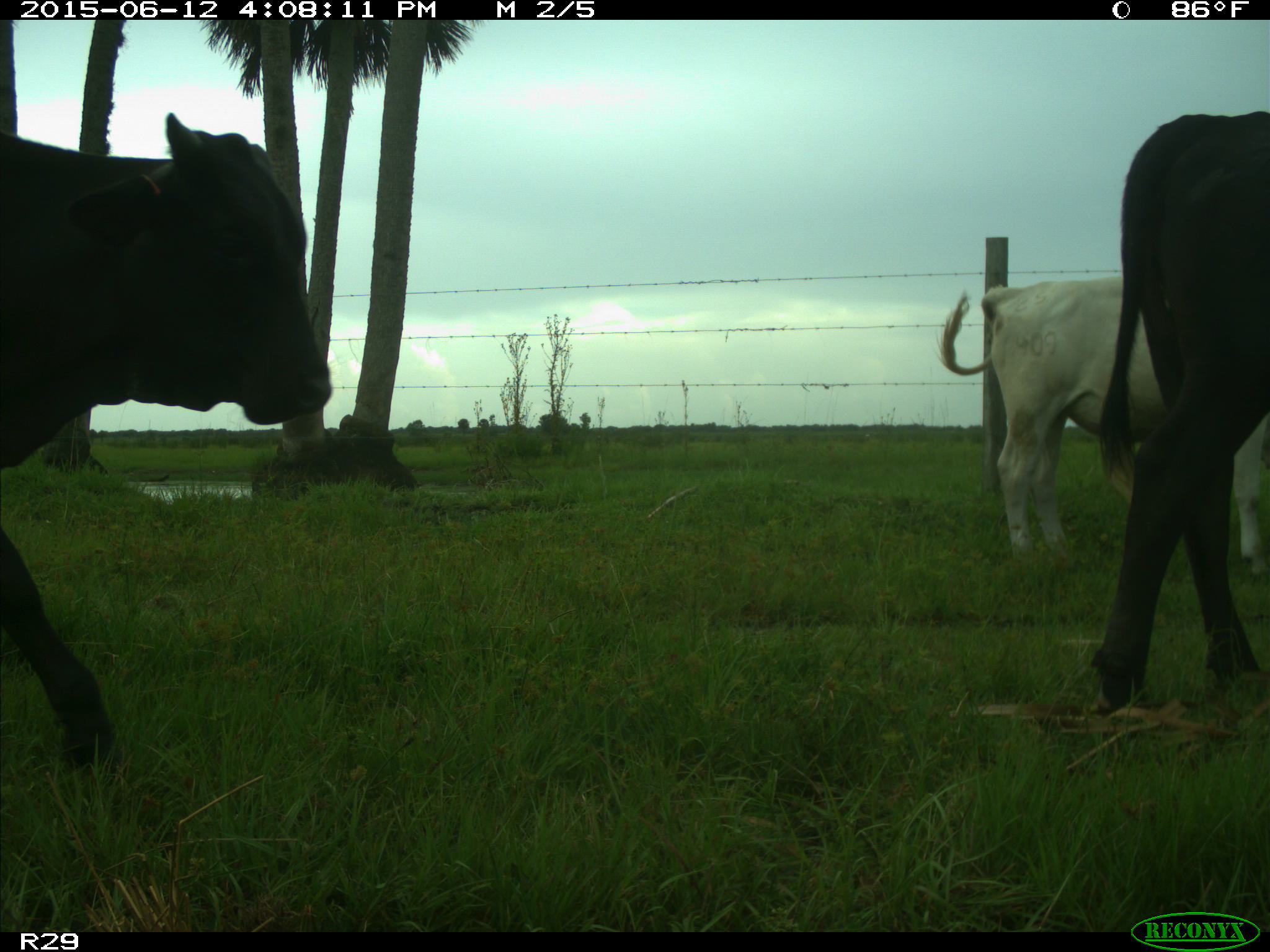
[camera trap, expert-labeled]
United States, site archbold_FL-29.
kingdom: Animalia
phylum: Chordata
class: Mammalia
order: Artiodactyla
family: Bovidae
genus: Bos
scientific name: Bos taurus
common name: domestic cow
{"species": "Bos taurus (domestic cow)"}